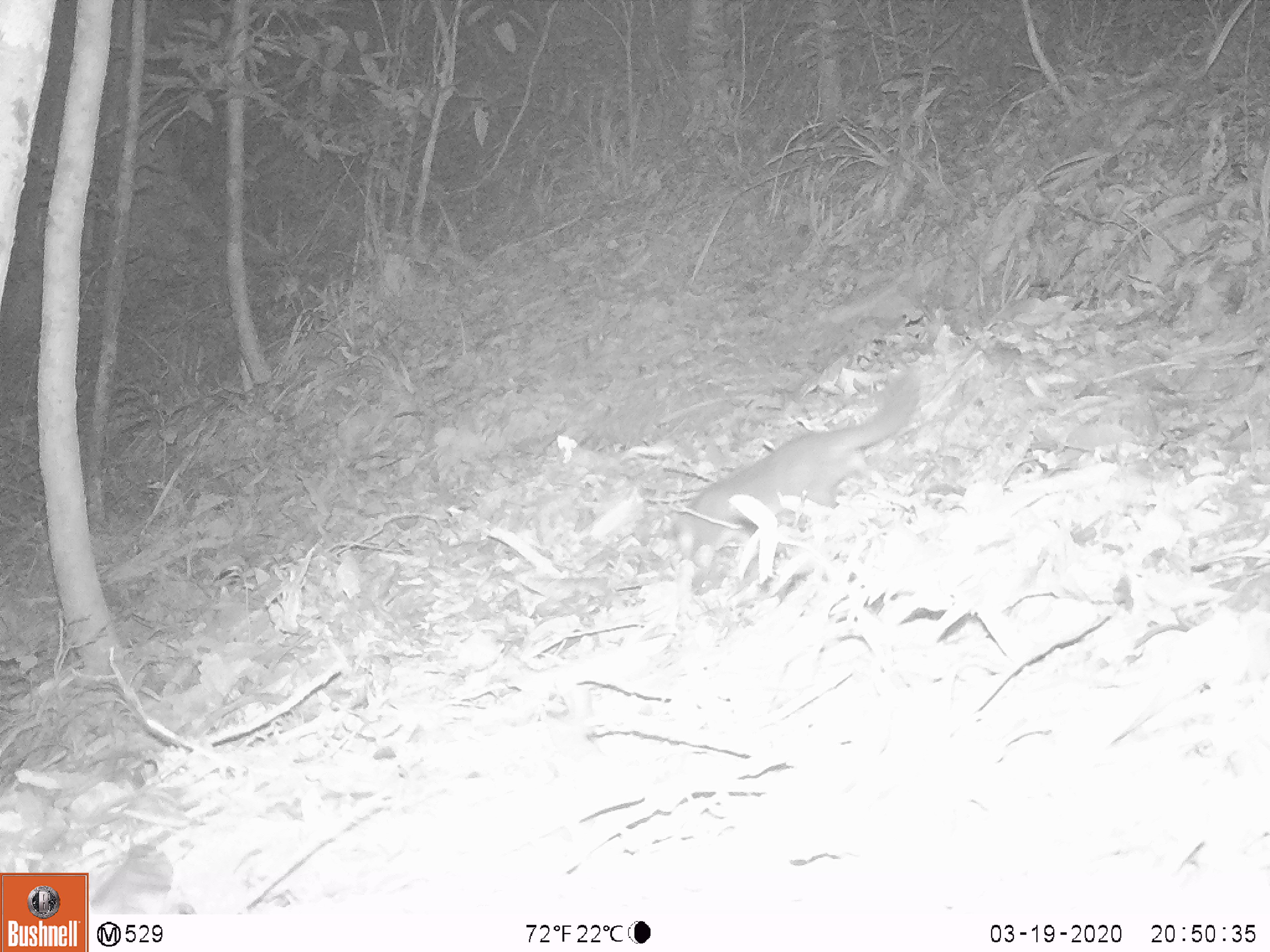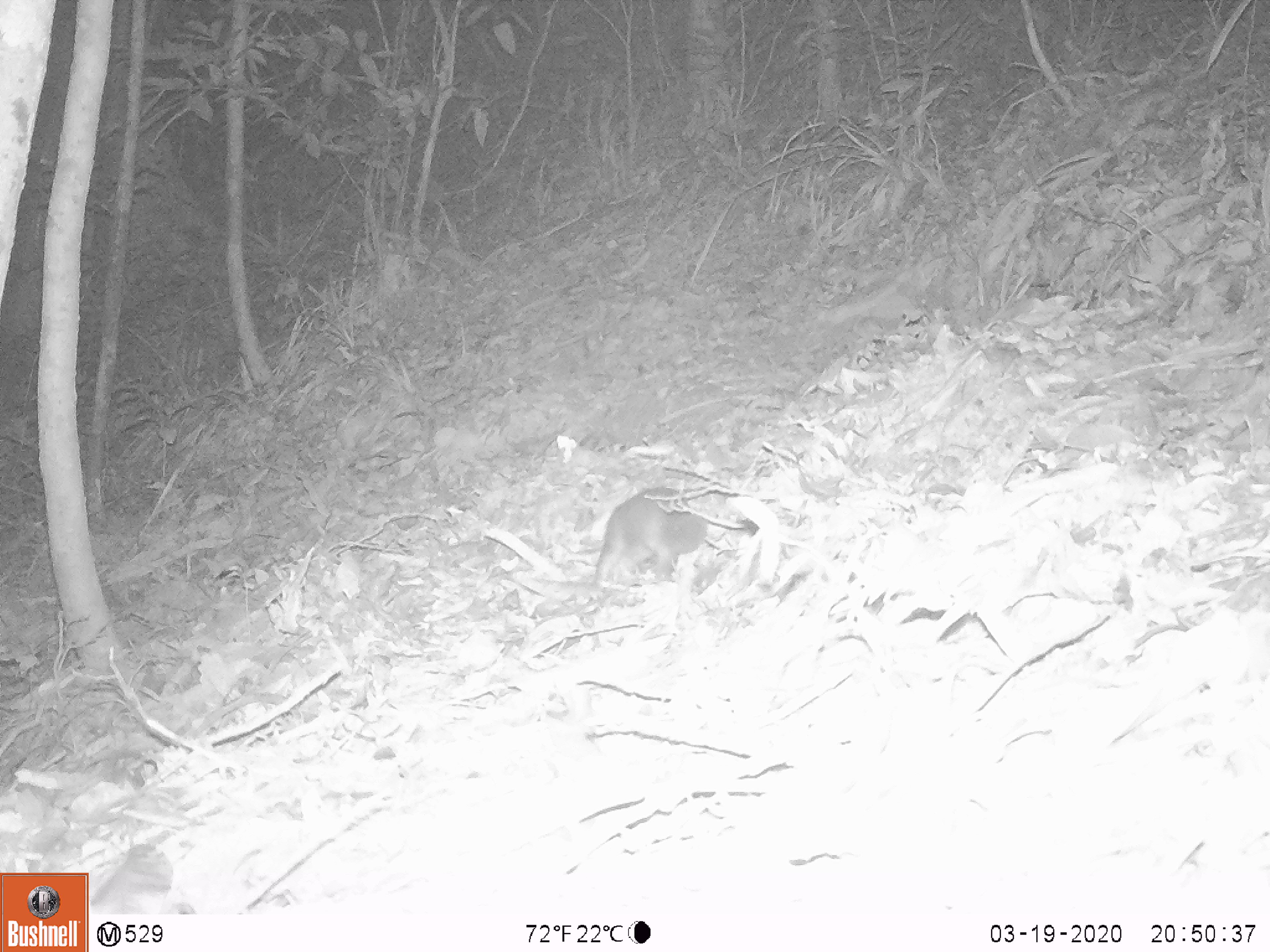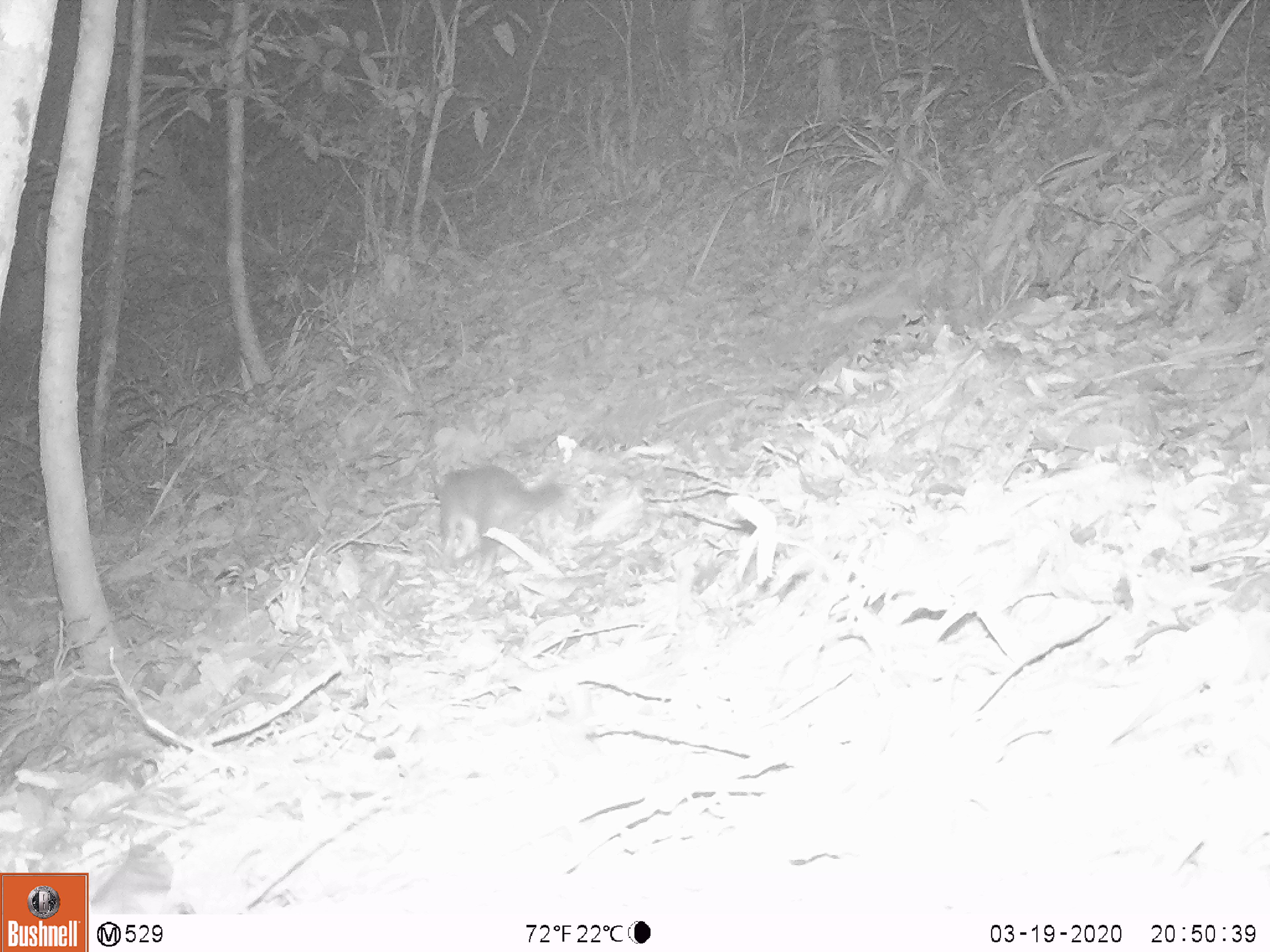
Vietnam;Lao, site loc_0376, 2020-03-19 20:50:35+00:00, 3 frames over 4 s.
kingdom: Animalia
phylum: Chordata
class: Mammalia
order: Carnivora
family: Mustelidae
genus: Melogale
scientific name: Melogale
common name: ferret badger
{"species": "ferret badger (Melogale)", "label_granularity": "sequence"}